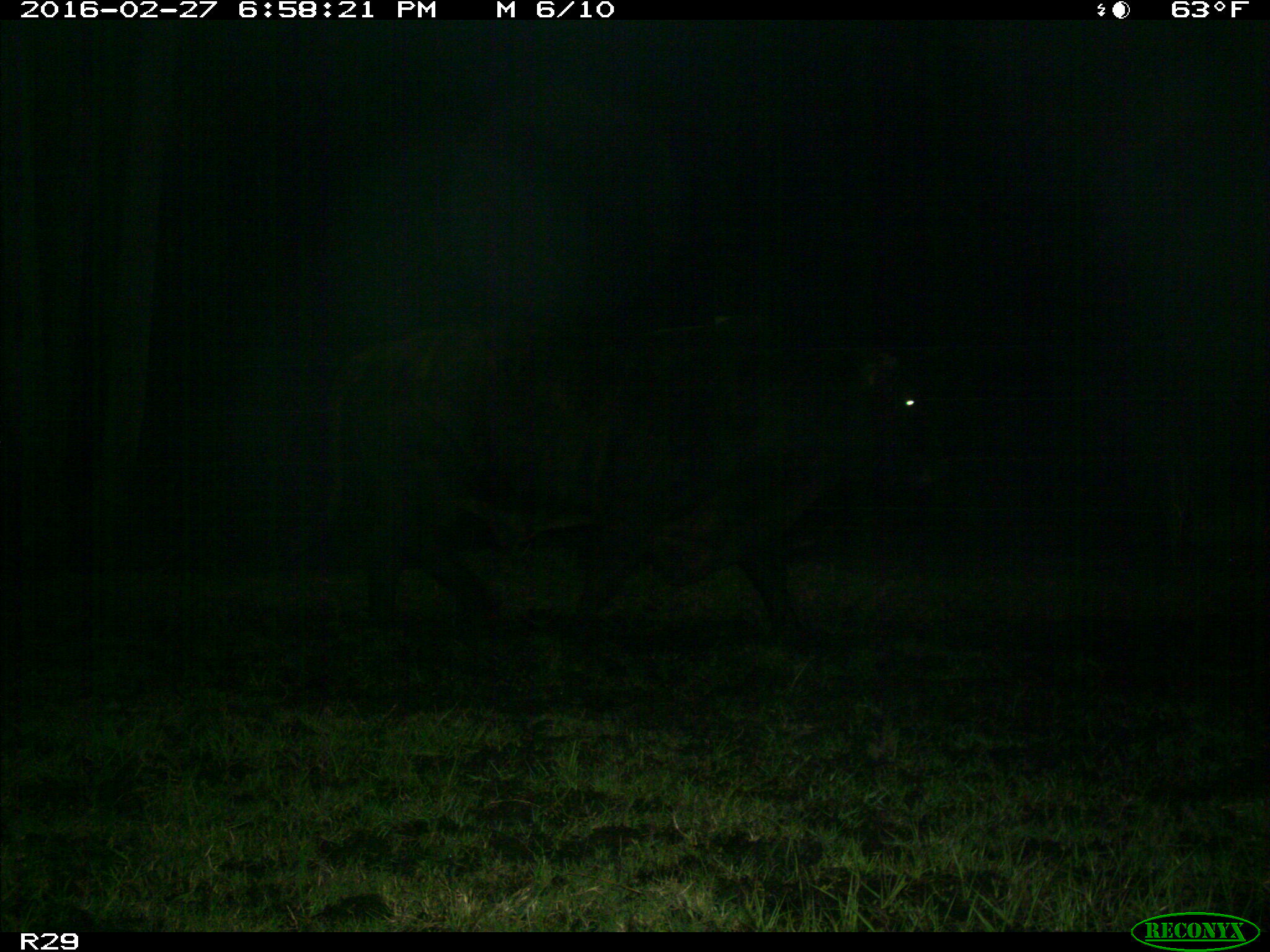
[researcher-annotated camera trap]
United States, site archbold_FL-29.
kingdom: Animalia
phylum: Chordata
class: Mammalia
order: Artiodactyla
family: Bovidae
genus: Bos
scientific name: Bos taurus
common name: domestic cow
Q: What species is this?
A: Bos taurus (domestic cow).